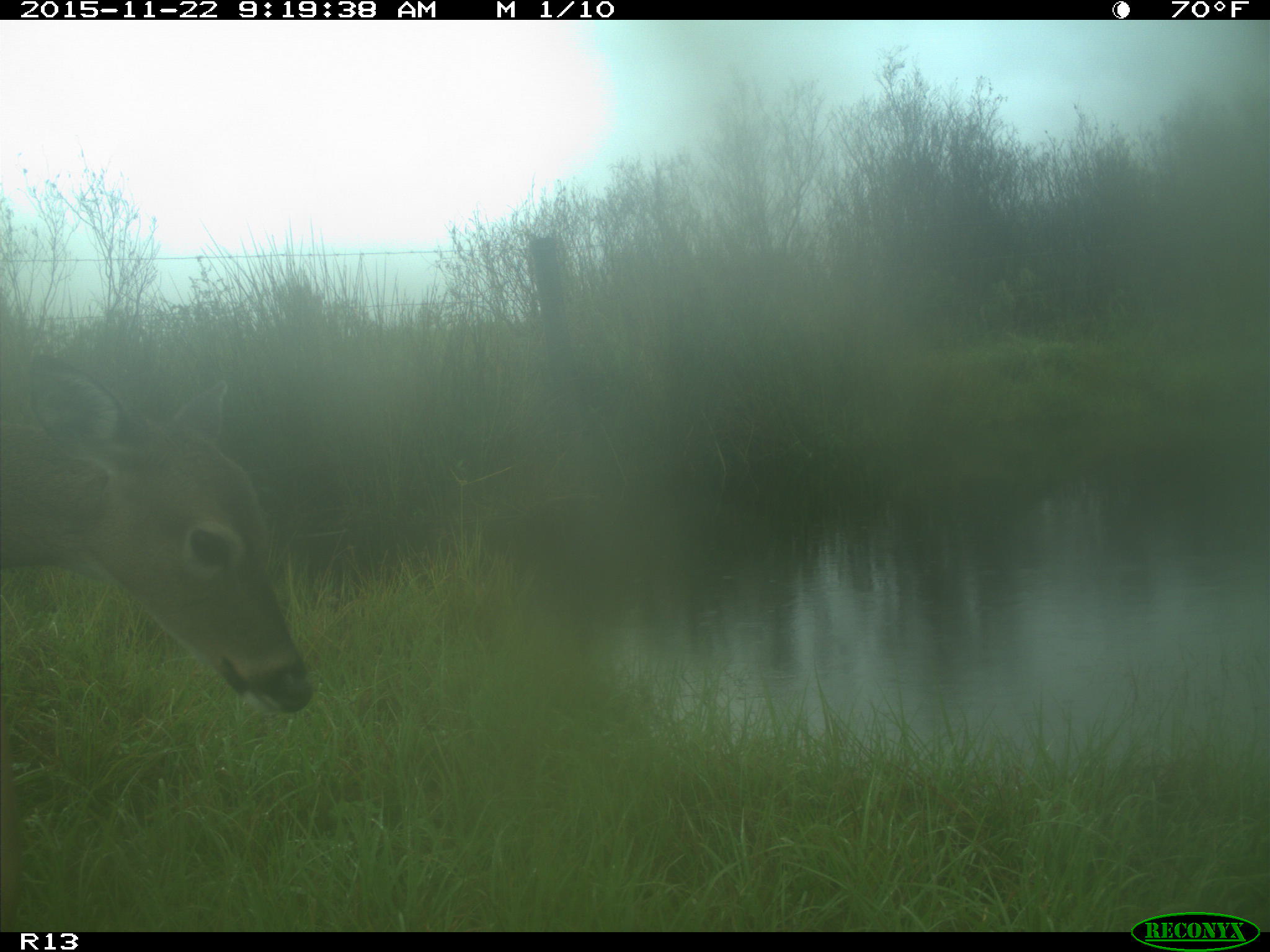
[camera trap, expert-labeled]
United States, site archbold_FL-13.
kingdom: Animalia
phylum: Chordata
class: Mammalia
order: Artiodactyla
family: Cervidae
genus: Odocoileus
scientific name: Odocoileus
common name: deer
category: unidentified deer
Unidentified deer (deer) (Odocoileus).